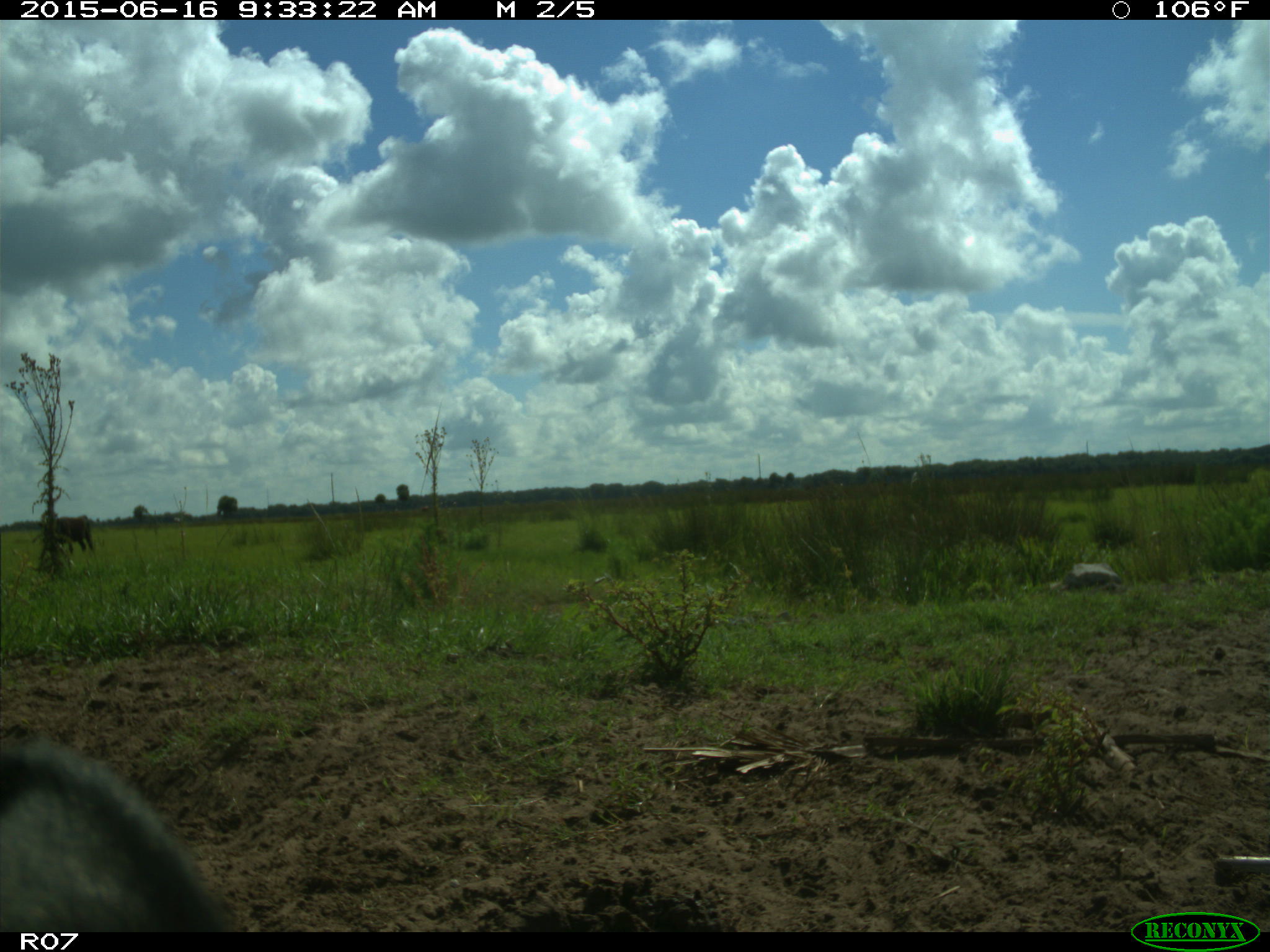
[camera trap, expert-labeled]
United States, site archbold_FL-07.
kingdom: Animalia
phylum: Chordata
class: Mammalia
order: Artiodactyla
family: Bovidae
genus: Bos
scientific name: Bos taurus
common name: domestic cow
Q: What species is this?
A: Bos taurus (domestic cow).